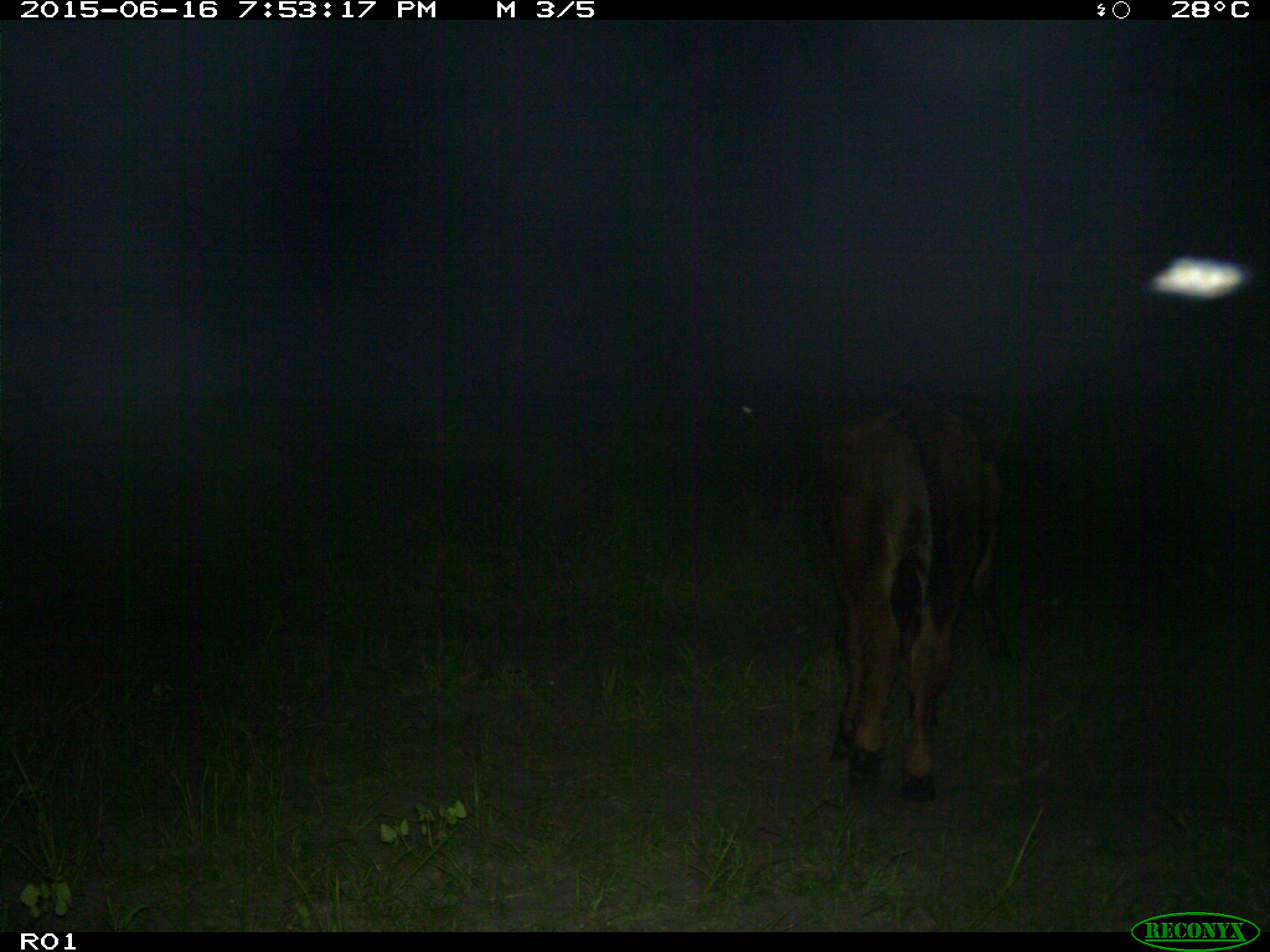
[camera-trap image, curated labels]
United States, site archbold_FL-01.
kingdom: Animalia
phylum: Chordata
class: Mammalia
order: Artiodactyla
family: Bovidae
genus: Bos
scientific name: Bos taurus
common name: domestic cow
Bos taurus (domestic cow).